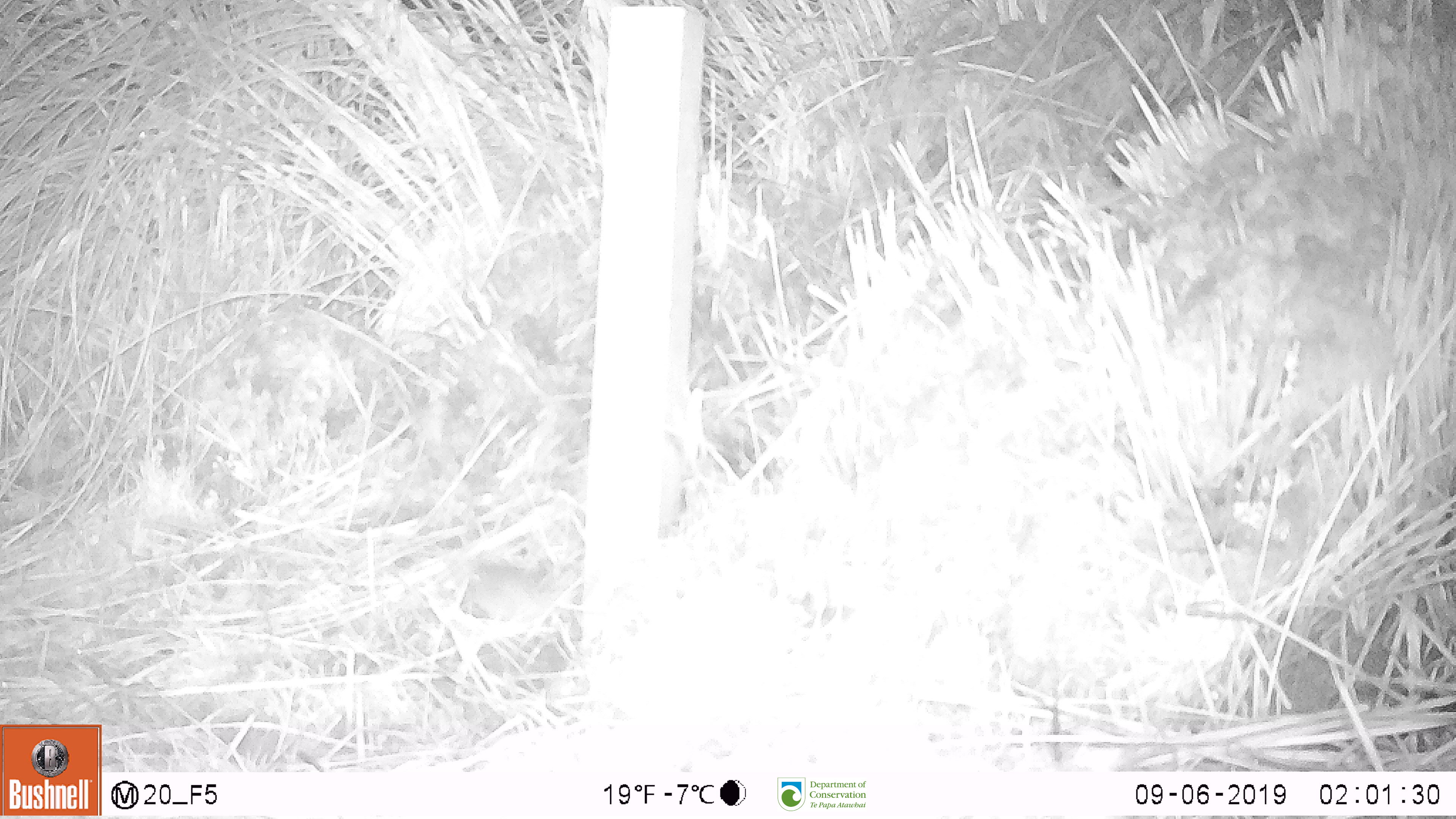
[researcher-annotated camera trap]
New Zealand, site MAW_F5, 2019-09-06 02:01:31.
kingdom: Animalia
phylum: Chordata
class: Mammalia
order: Rodentia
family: Muridae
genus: Mus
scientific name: Mus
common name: mouse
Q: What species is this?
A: Mouse (Mus).